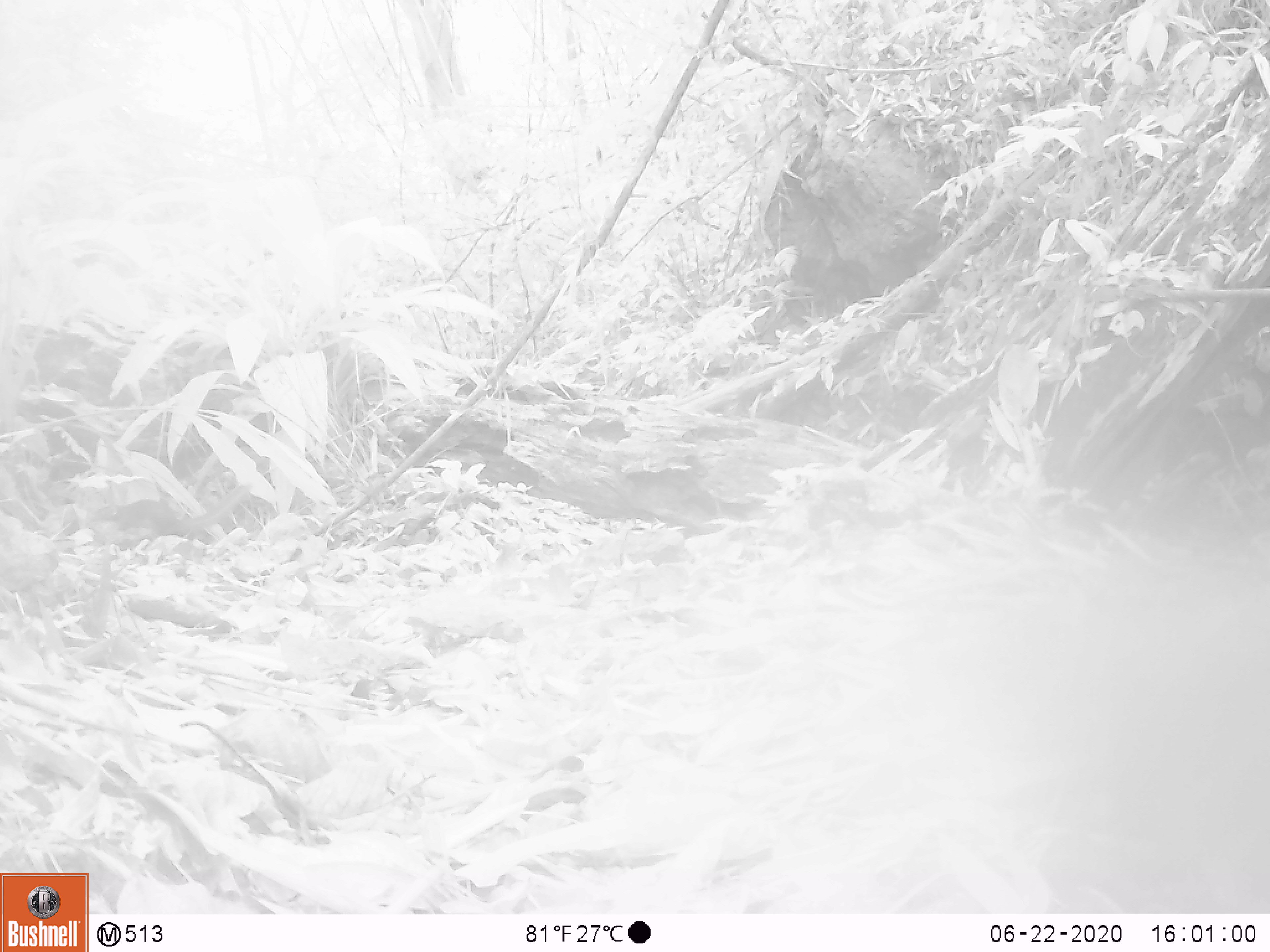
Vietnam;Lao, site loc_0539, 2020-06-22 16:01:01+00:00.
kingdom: Animalia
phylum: Chordata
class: Mammalia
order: Carnivora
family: Mustelidae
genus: Melogale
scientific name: Melogale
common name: ferret badger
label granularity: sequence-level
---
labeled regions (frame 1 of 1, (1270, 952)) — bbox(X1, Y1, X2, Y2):
ferret badger: bbox(90, 482, 253, 538)